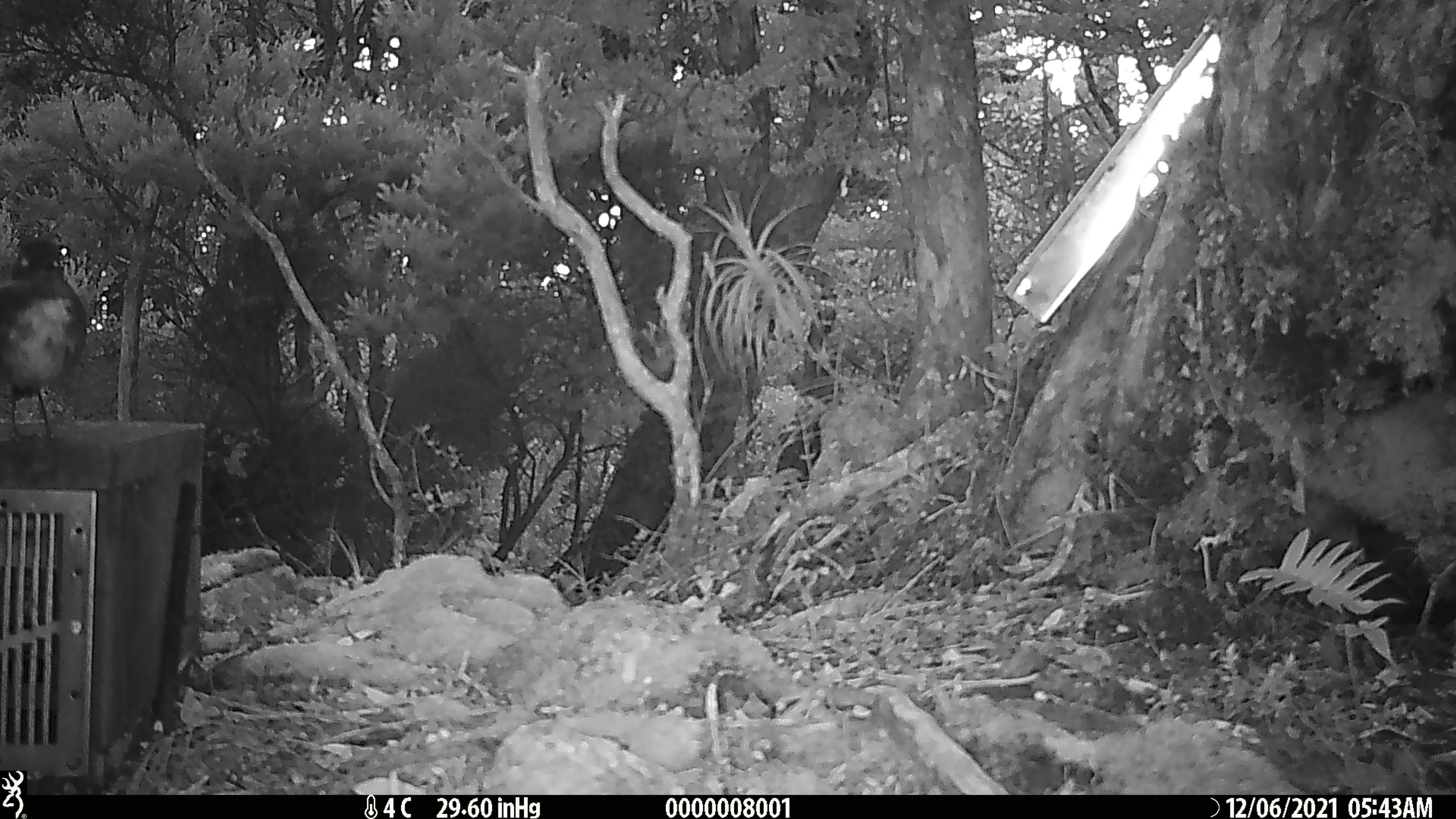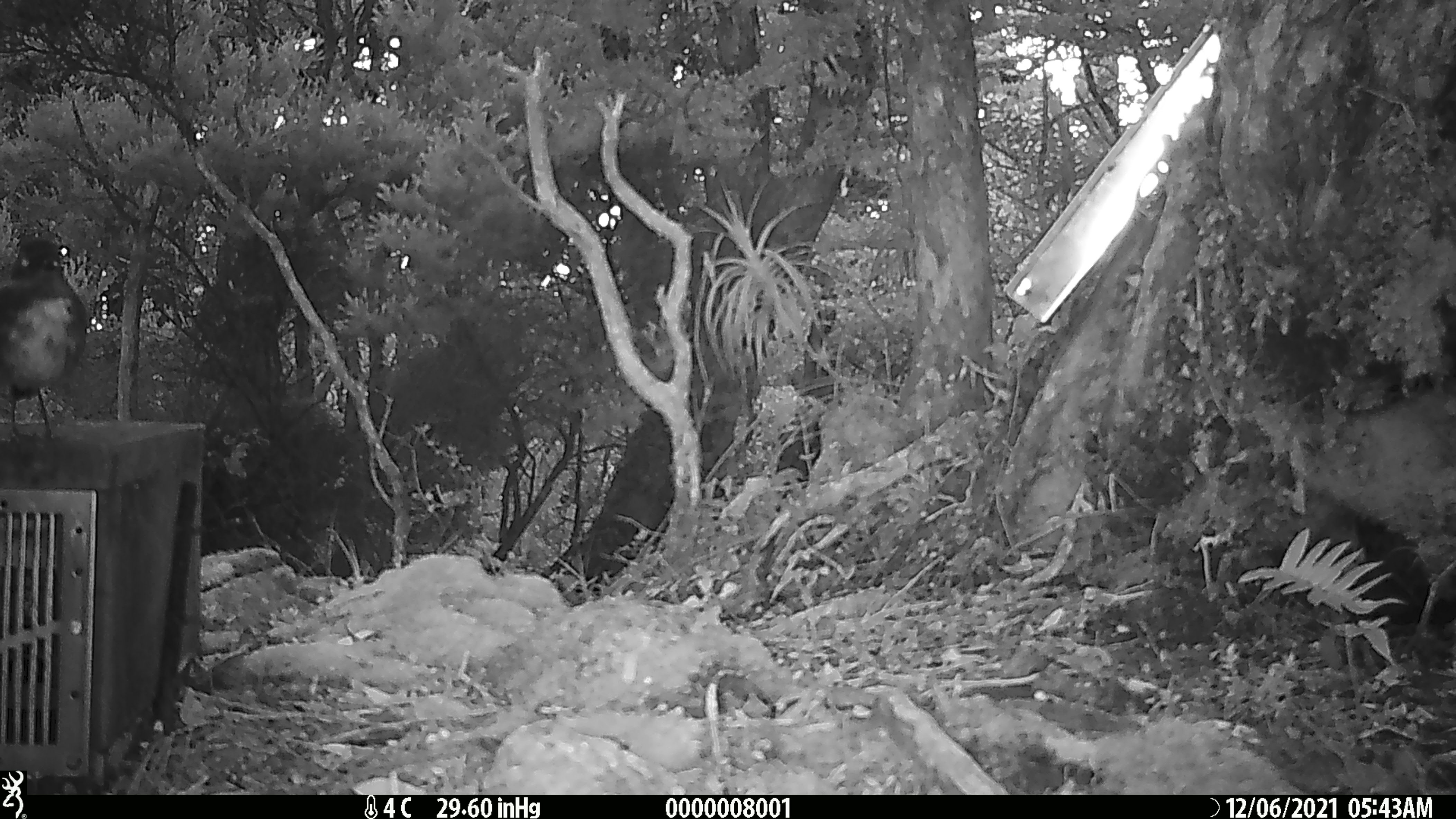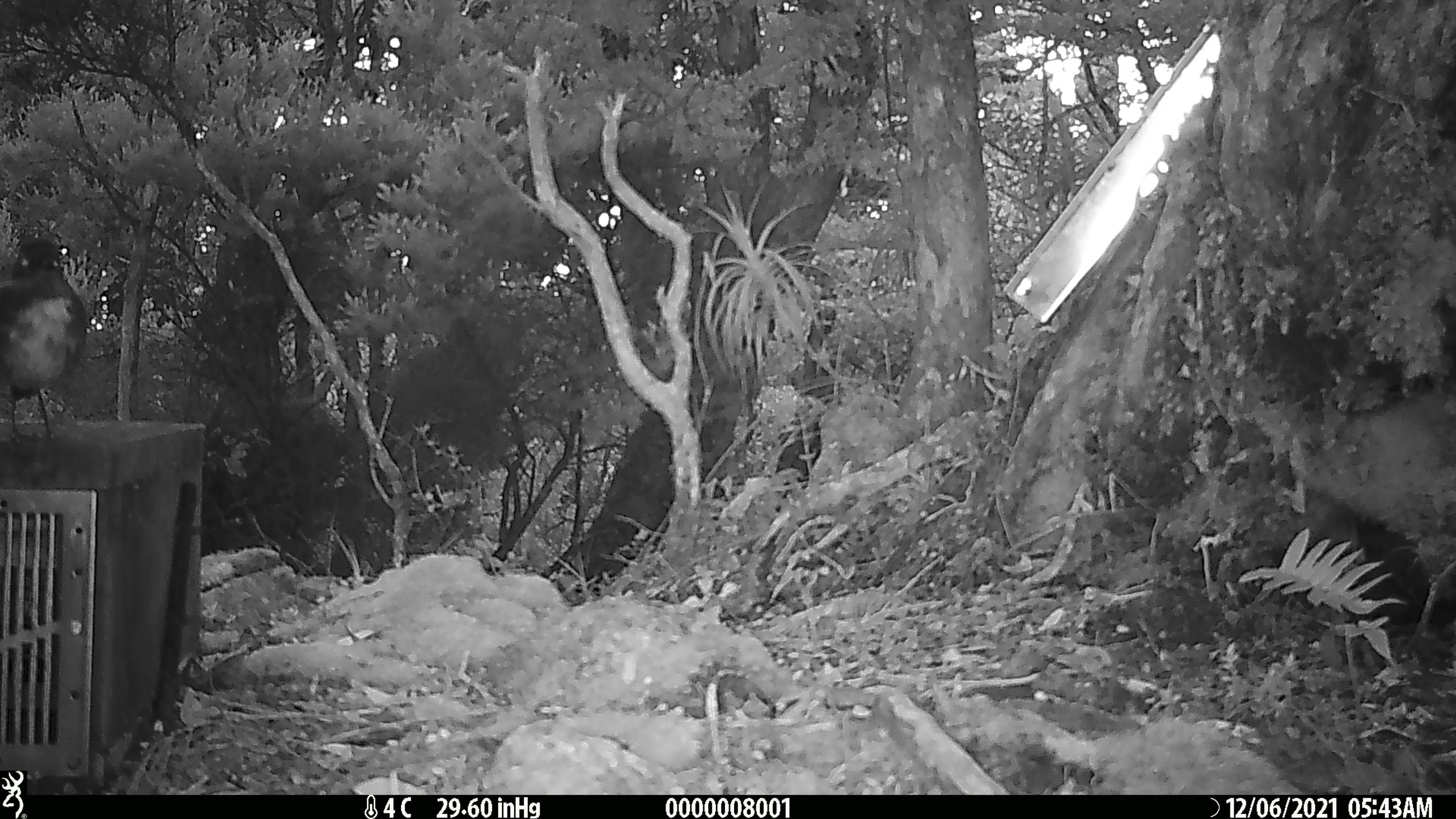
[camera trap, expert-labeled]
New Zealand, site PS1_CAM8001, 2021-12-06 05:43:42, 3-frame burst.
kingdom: Animalia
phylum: Chordata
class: Aves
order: Passeriformes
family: Petroicidae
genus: Petroica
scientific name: Petroica australis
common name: new zealand robin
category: robin